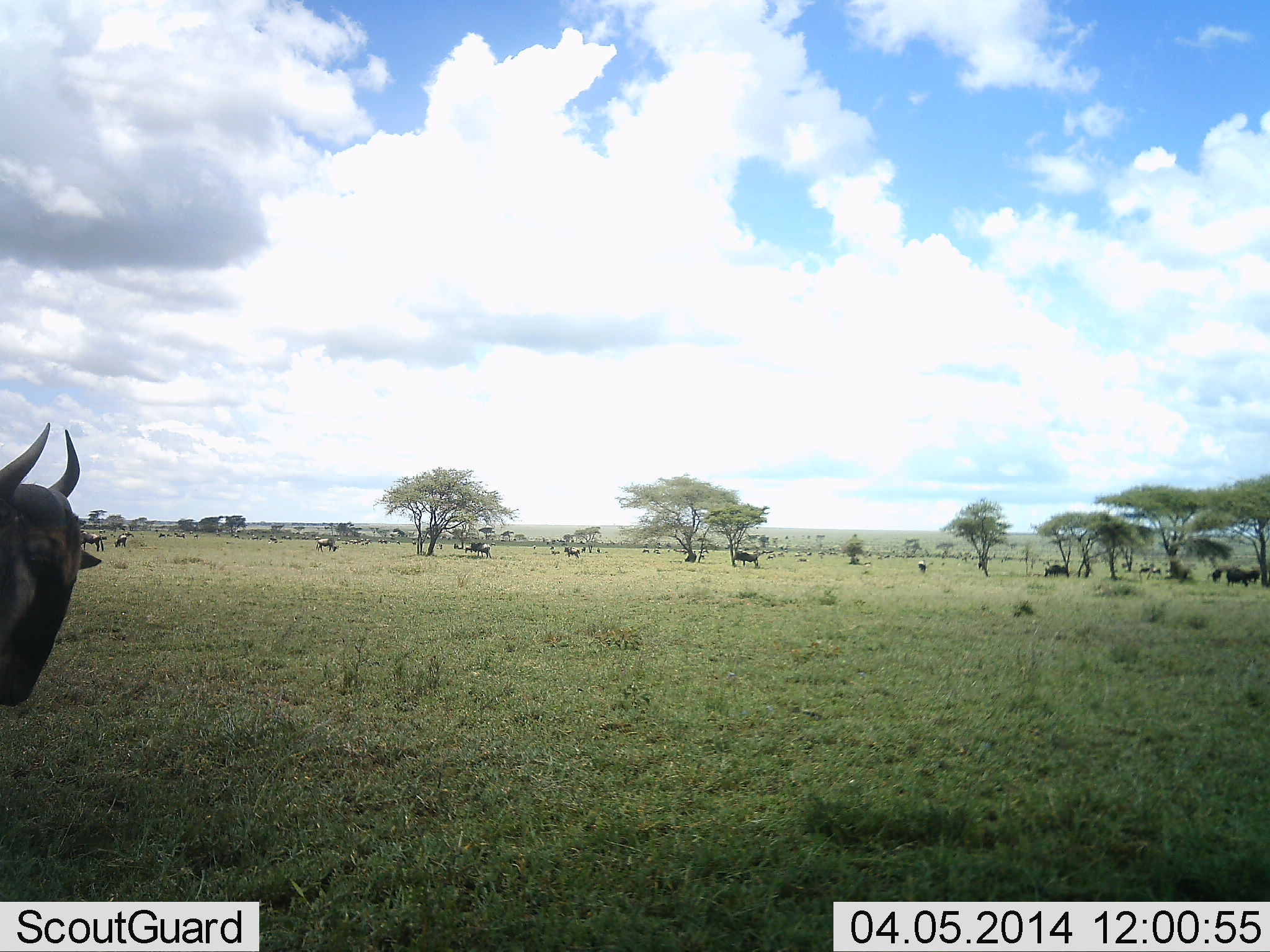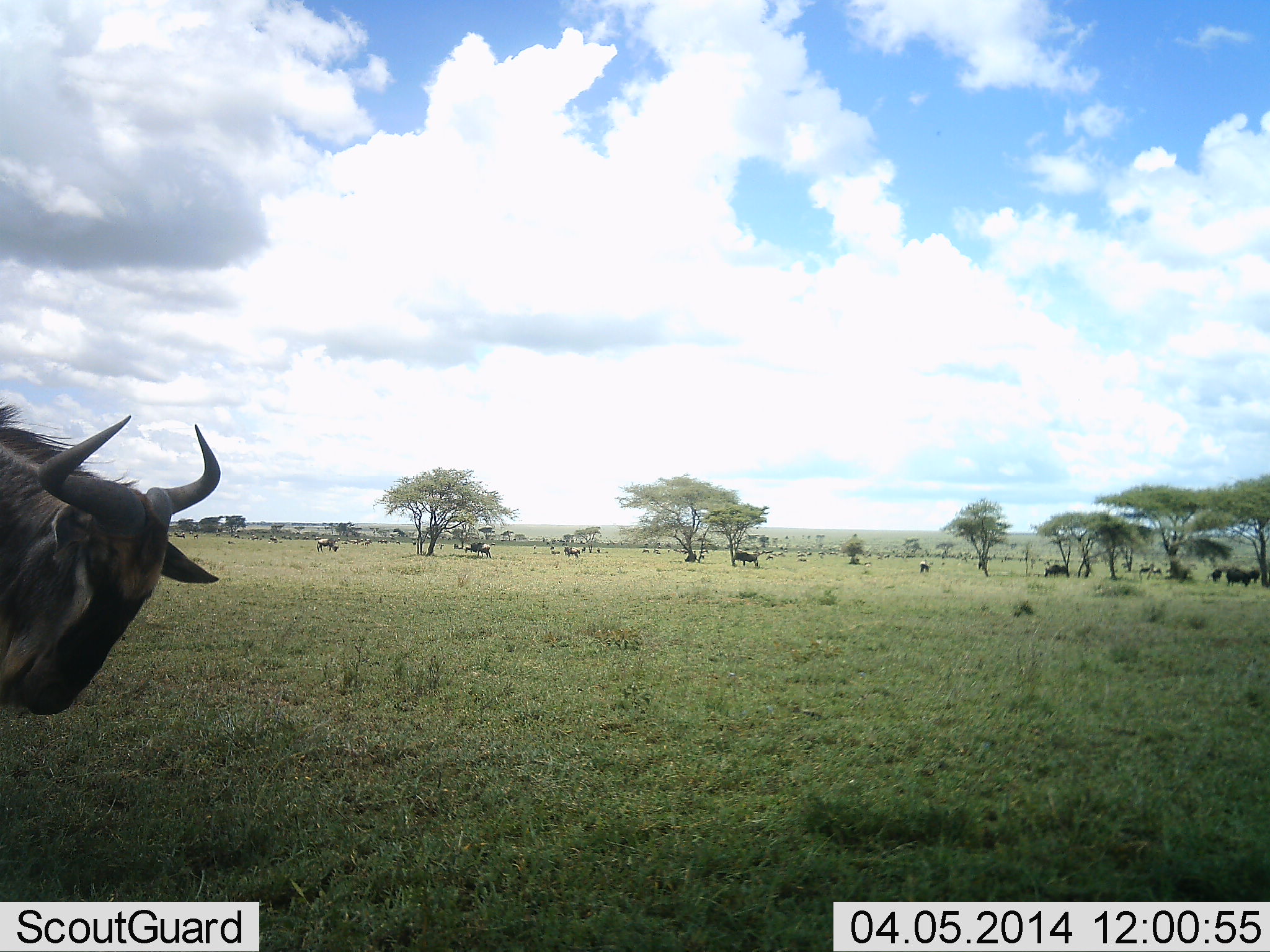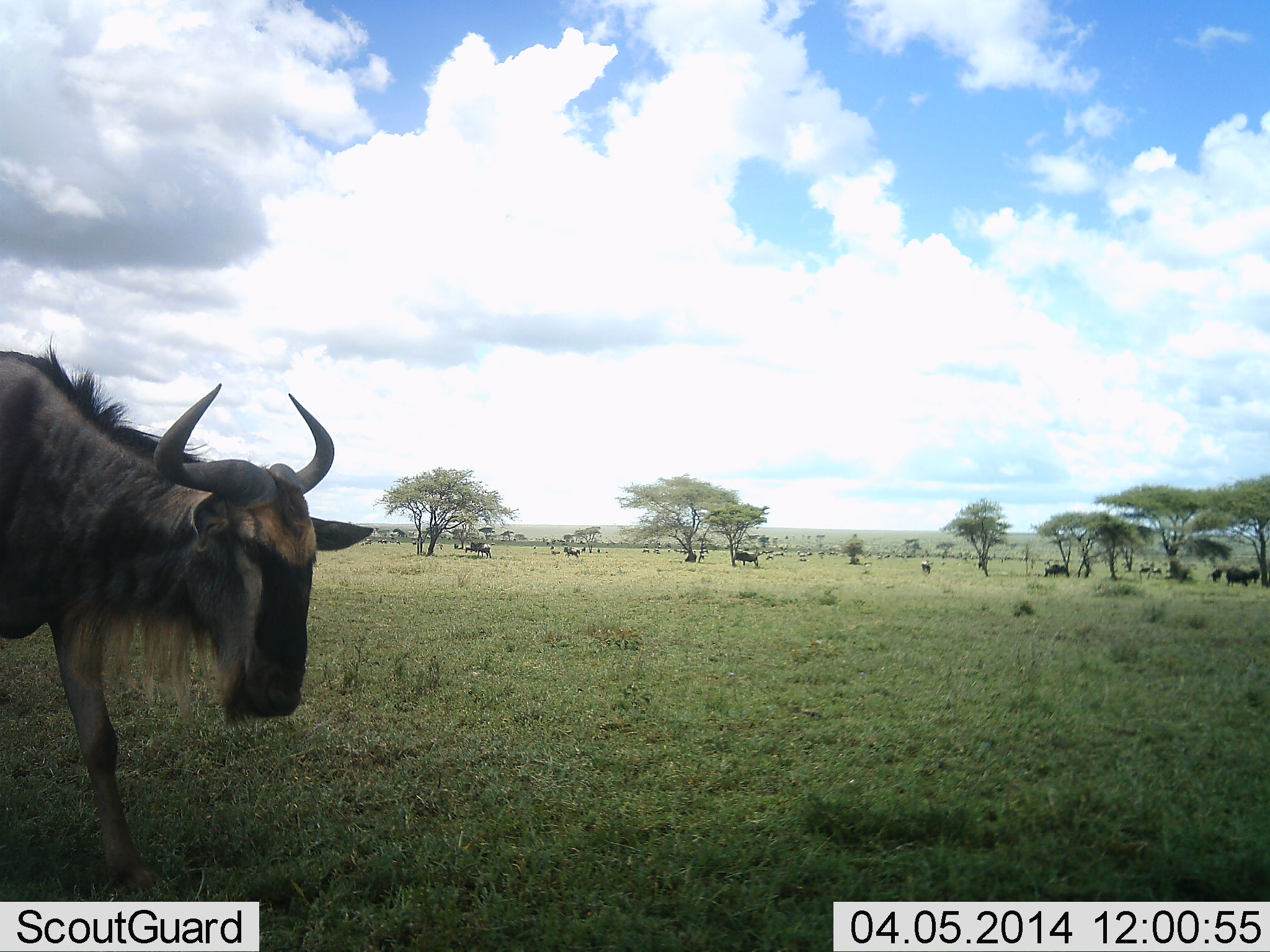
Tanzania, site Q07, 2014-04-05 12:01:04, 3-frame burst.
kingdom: Animalia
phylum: Chordata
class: Mammalia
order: Artiodactyla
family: Bovidae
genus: Connochaetes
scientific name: Connochaetes taurinus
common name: blue wildebeest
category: wildebeest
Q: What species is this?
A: Wildebeest (blue wildebeest) (Connochaetes taurinus).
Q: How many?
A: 11-50.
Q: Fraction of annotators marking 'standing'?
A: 60%.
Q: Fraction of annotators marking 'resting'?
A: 10%.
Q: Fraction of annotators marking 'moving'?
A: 70%.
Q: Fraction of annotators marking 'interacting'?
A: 10%.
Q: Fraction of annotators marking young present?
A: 0%.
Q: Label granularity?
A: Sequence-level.